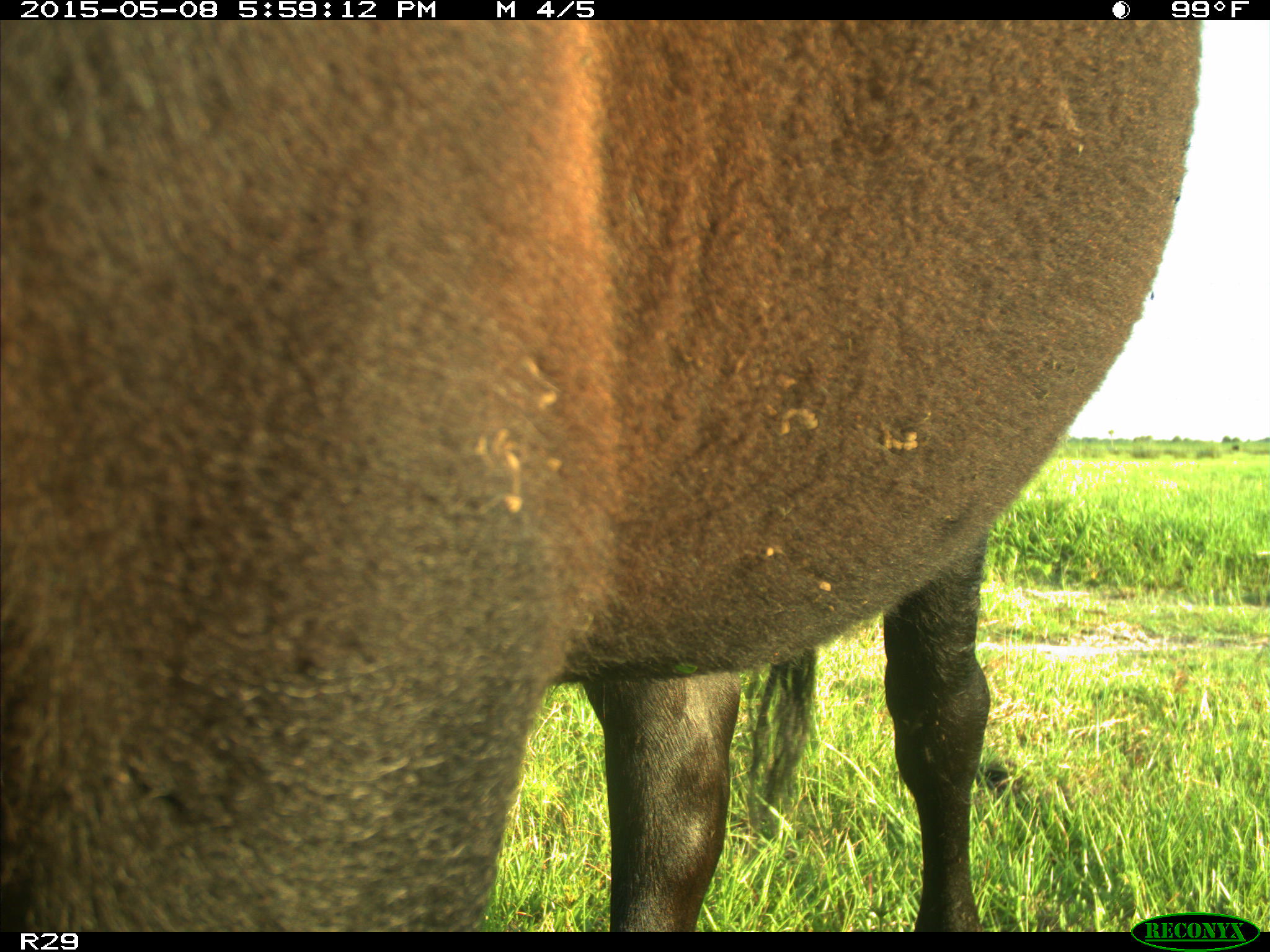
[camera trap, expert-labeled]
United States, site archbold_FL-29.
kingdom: Animalia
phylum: Chordata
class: Mammalia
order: Artiodactyla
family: Bovidae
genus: Bos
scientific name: Bos taurus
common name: domestic cow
Bos taurus (domestic cow).